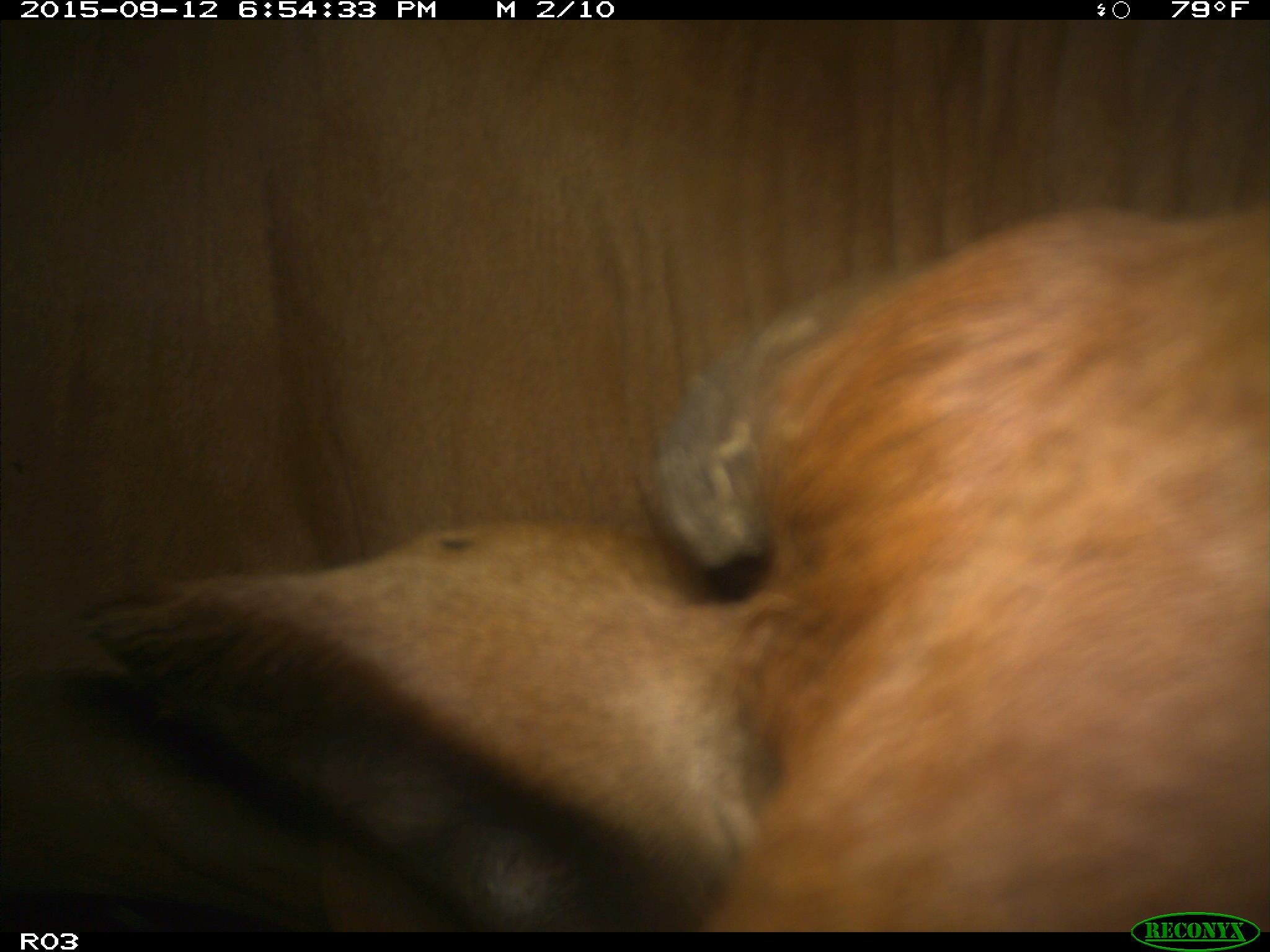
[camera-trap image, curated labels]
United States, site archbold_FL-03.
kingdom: Animalia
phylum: Chordata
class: Mammalia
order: Artiodactyla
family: Bovidae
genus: Bos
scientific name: Bos taurus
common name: domestic cow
Bos taurus (domestic cow).